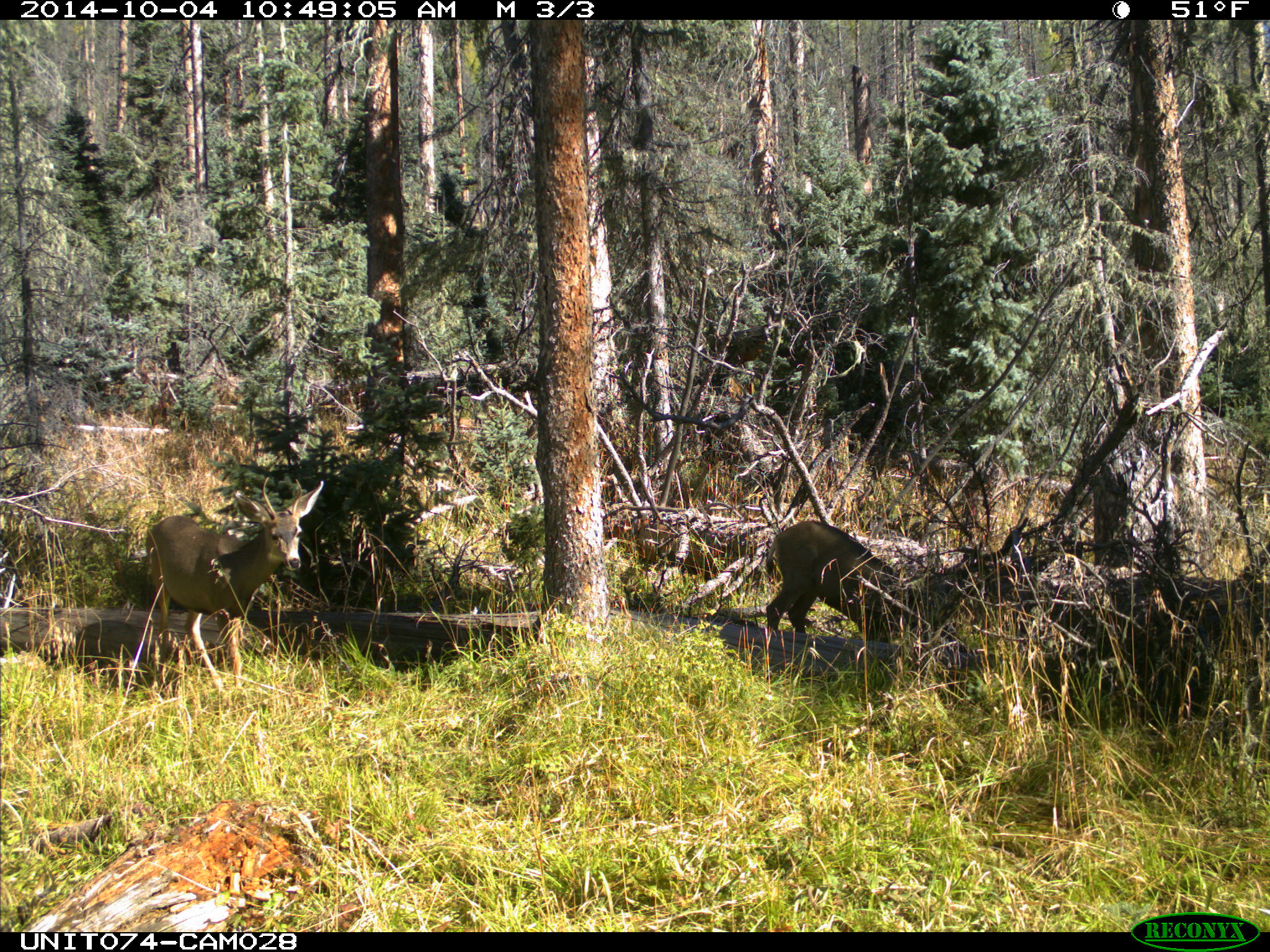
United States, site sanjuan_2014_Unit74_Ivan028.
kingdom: Animalia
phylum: Chordata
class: Mammalia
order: Artiodactyla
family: Cervidae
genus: Odocoileus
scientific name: Odocoileus hemionus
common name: mule deer